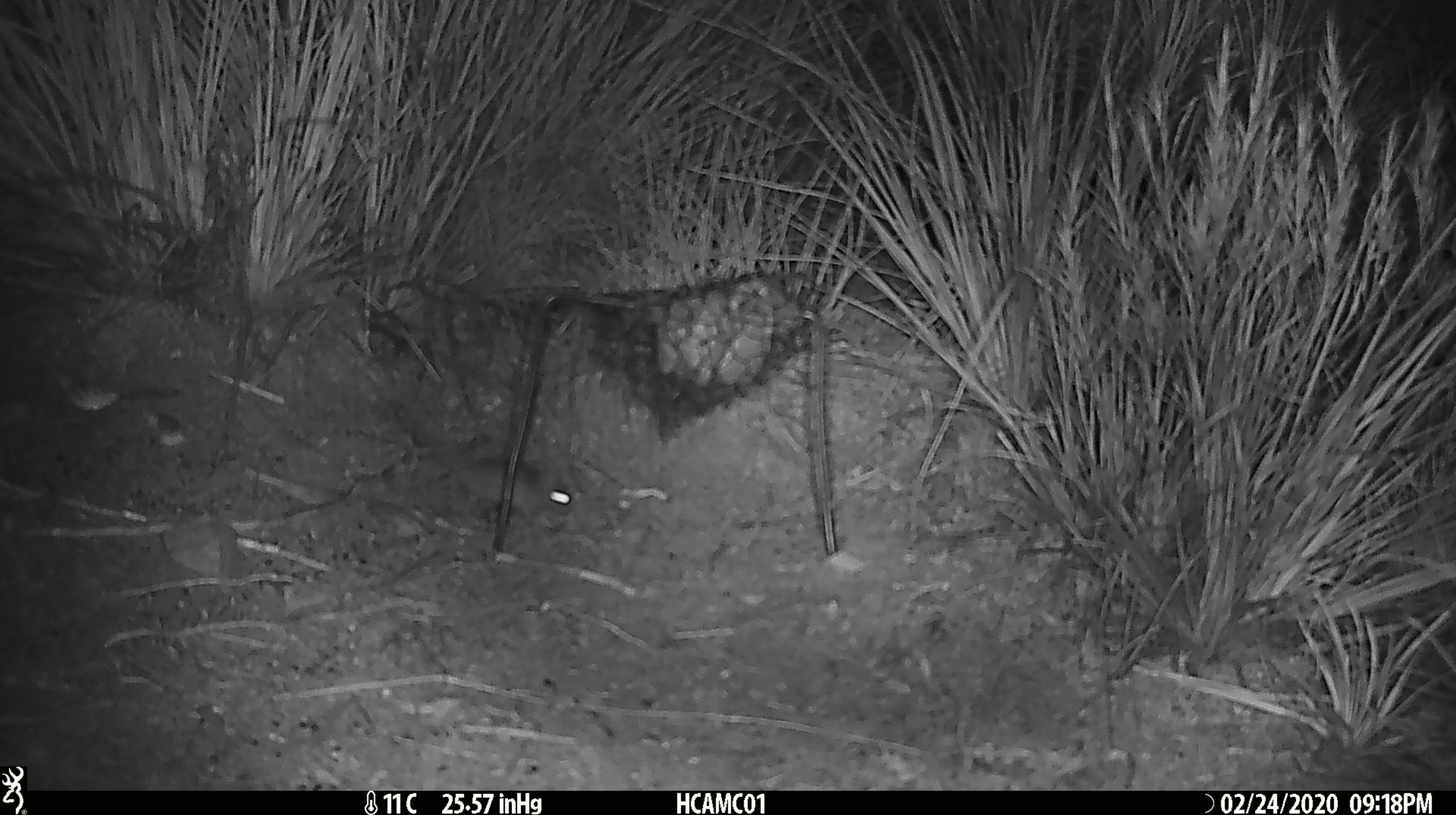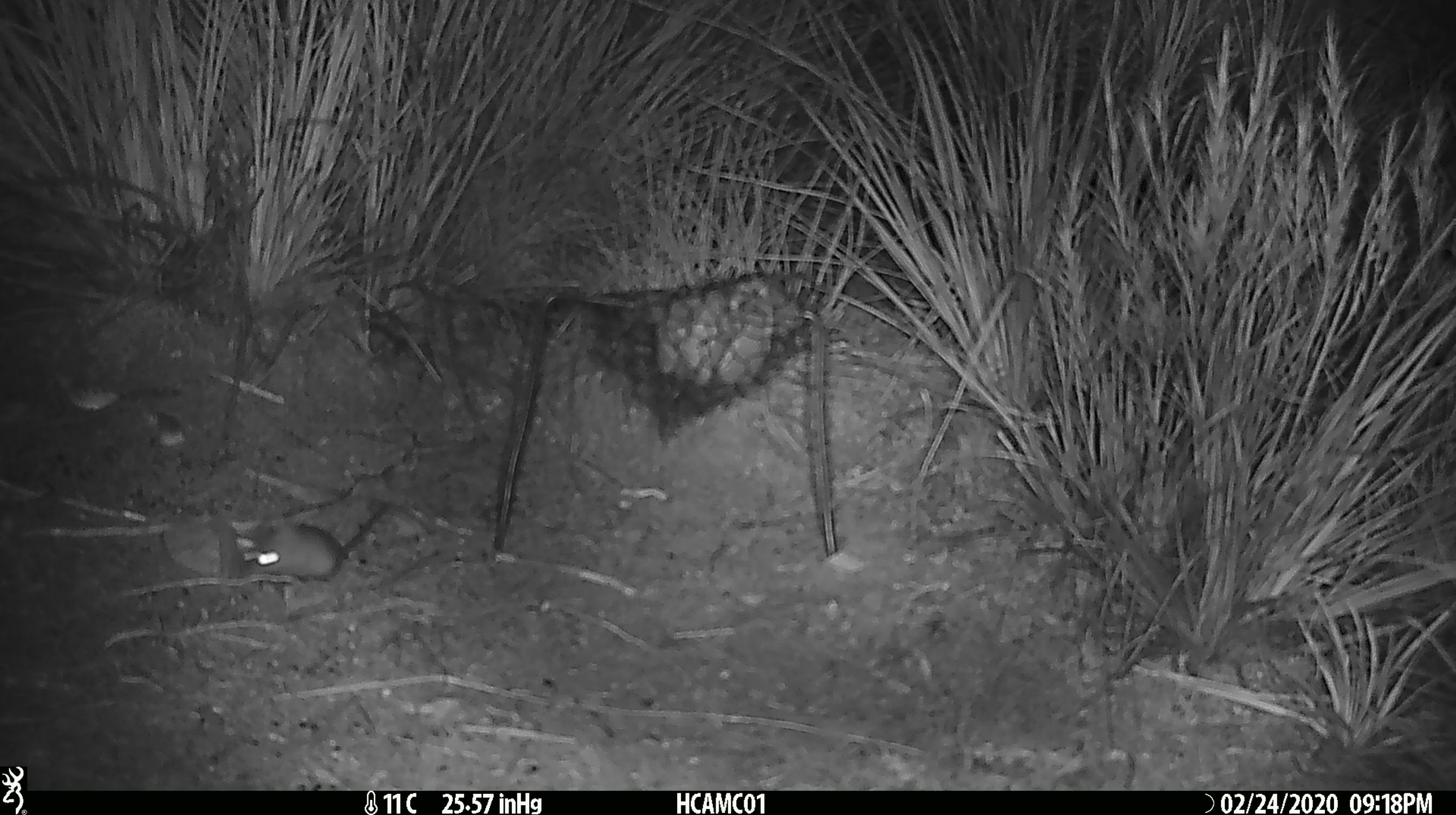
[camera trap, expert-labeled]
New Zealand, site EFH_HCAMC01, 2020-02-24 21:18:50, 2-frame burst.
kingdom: Animalia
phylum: Chordata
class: Mammalia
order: Rodentia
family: Muridae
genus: Mus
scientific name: Mus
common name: mouse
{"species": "mouse (Mus)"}